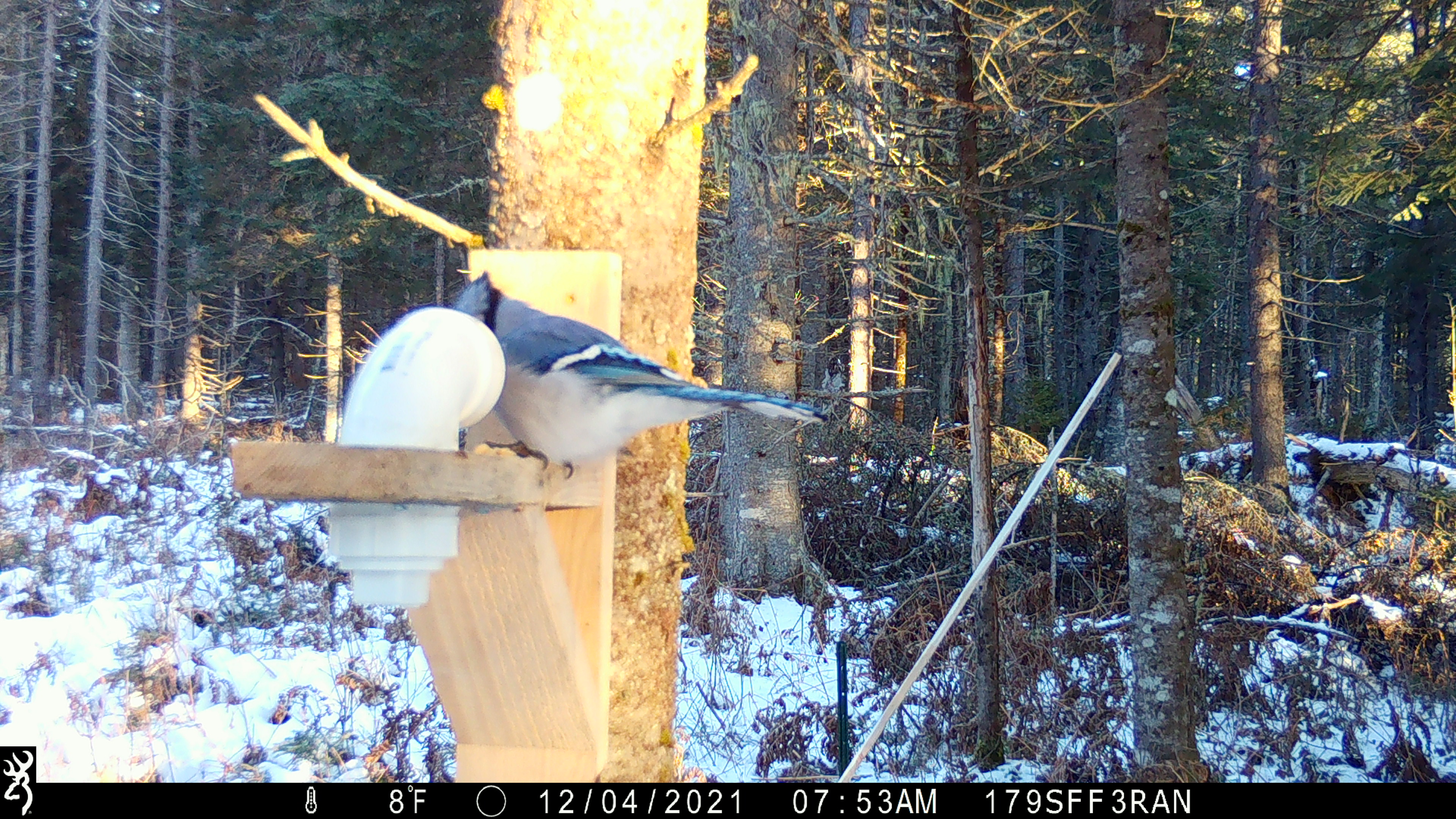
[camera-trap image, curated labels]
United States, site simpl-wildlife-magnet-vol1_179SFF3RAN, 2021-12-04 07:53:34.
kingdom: Animalia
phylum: Chordata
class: Aves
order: Passeriformes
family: Corvidae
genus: Cyanocitta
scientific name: Cyanocitta cristata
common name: blue jay